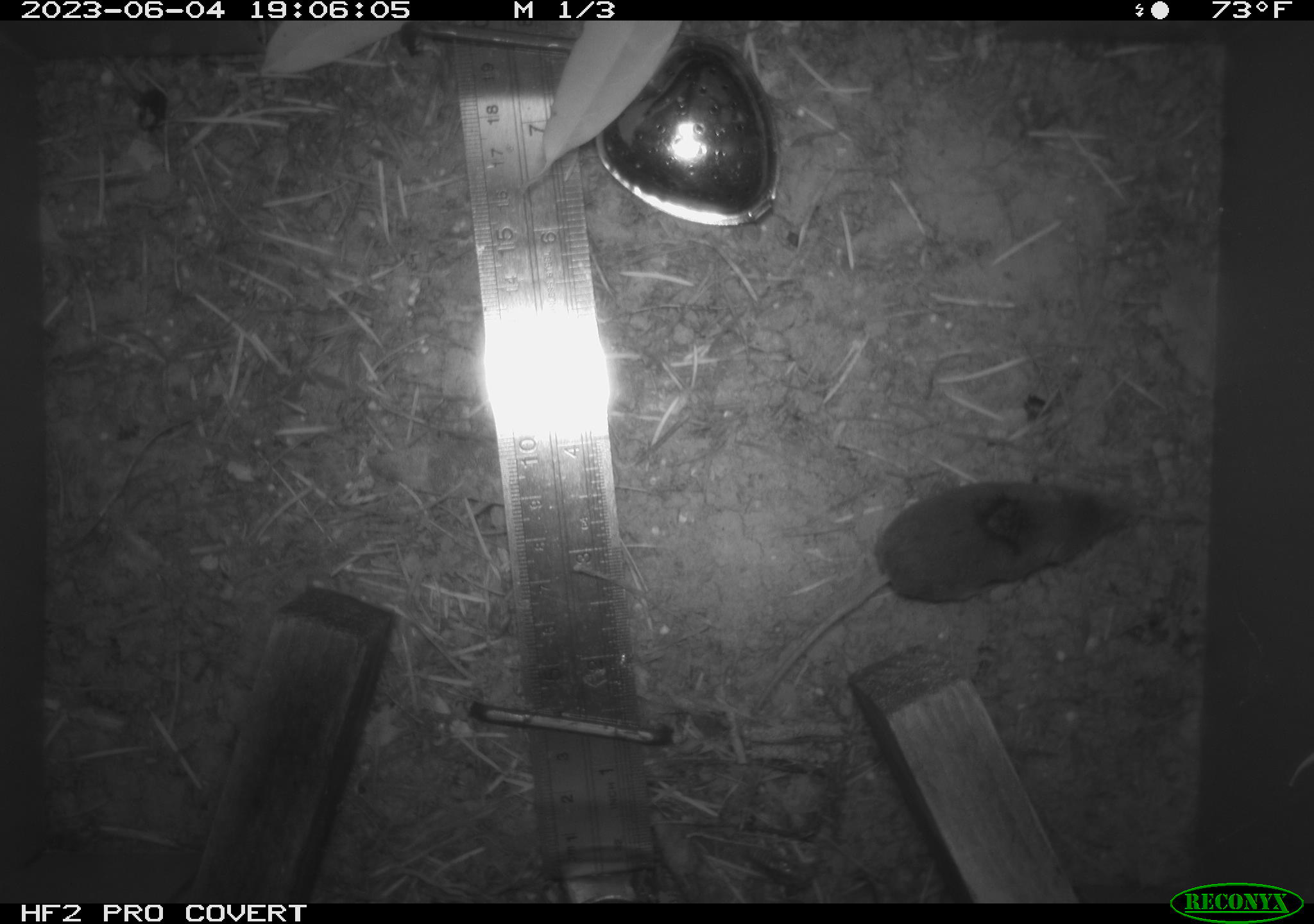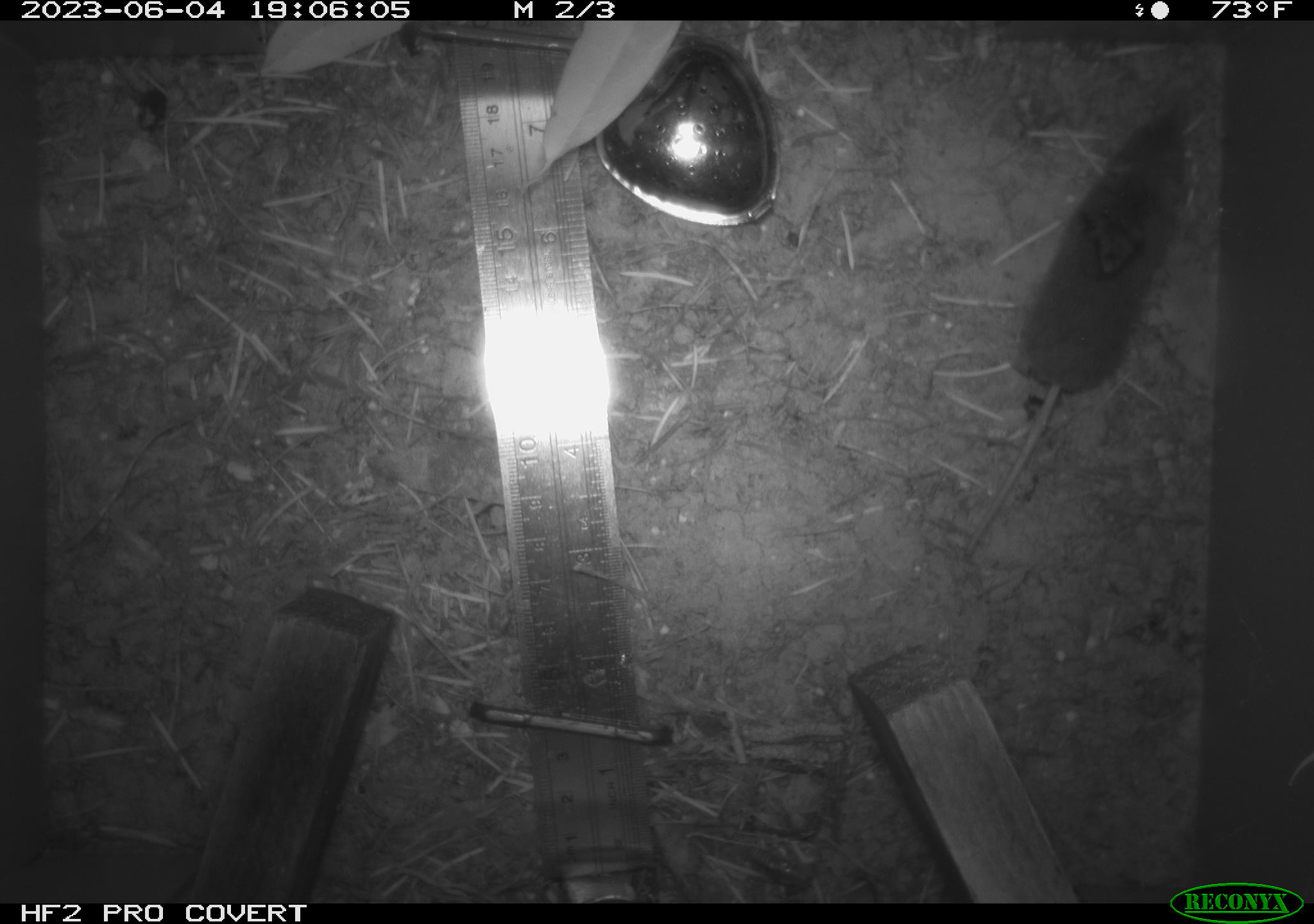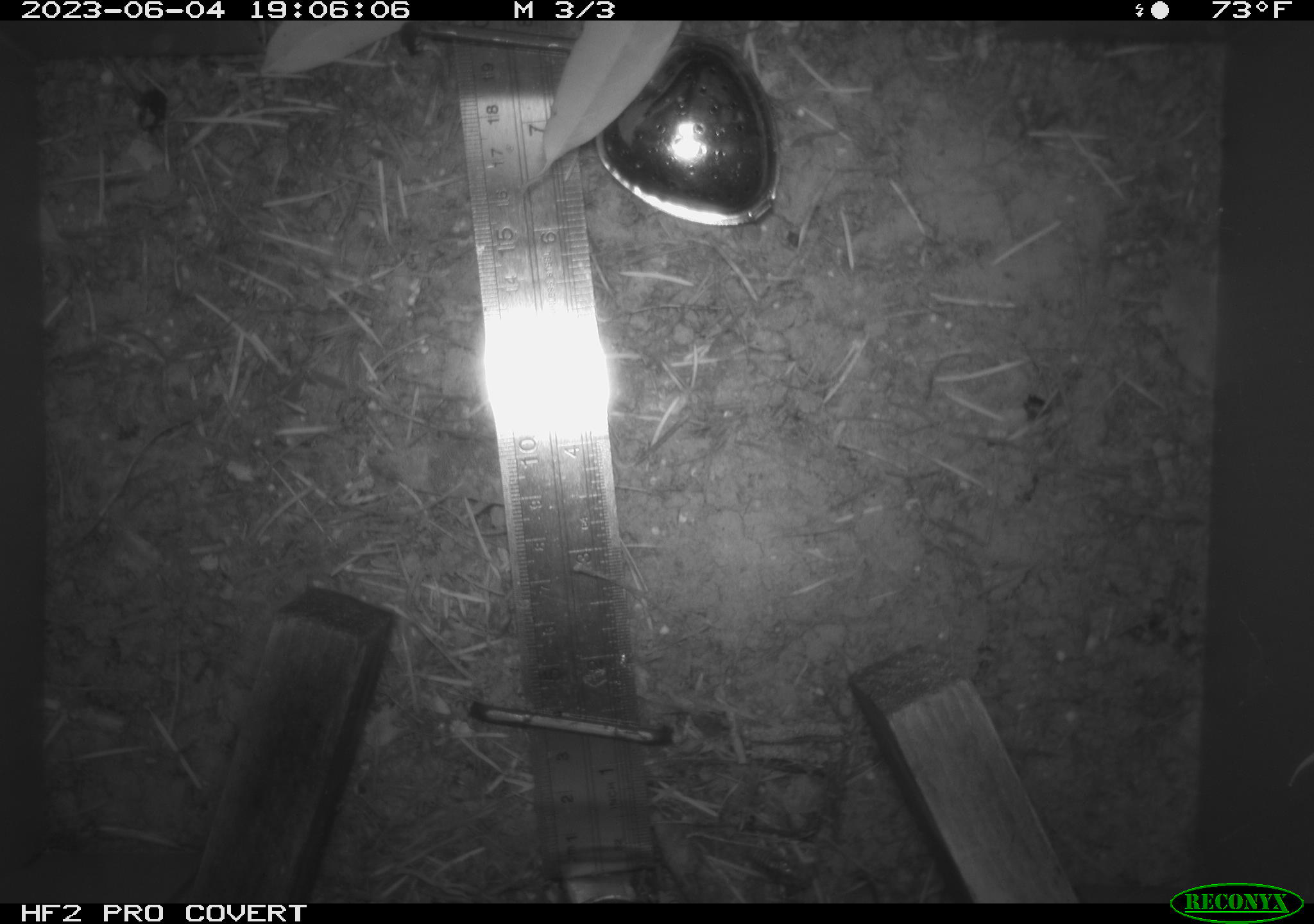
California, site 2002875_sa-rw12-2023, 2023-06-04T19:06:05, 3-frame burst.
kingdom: Animalia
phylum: Chordata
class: Mammalia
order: Eulipotyphla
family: Soricidae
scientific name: Soricidae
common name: shrews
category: soricidae family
Soricidae family (shrews) (Soricidae).